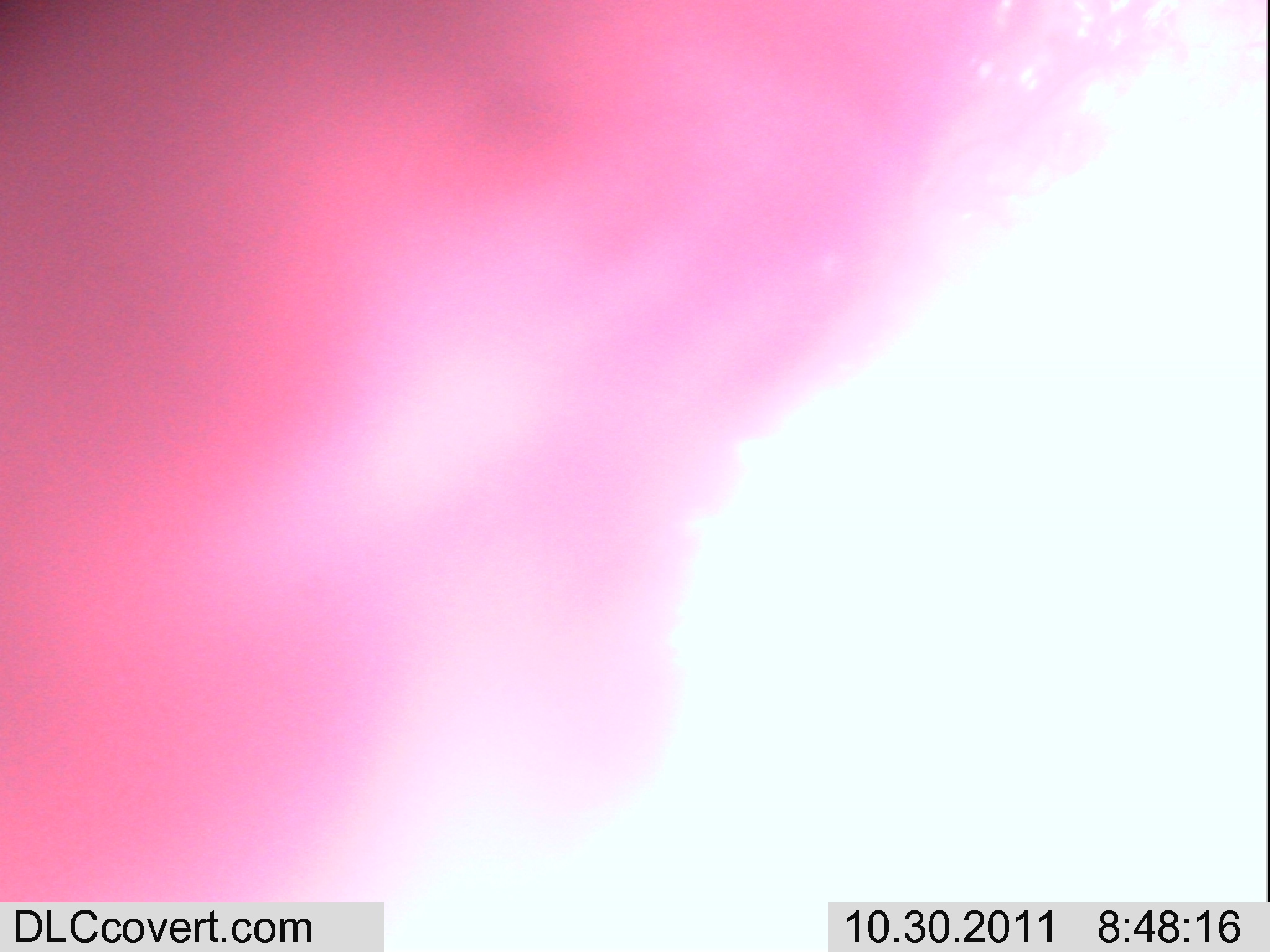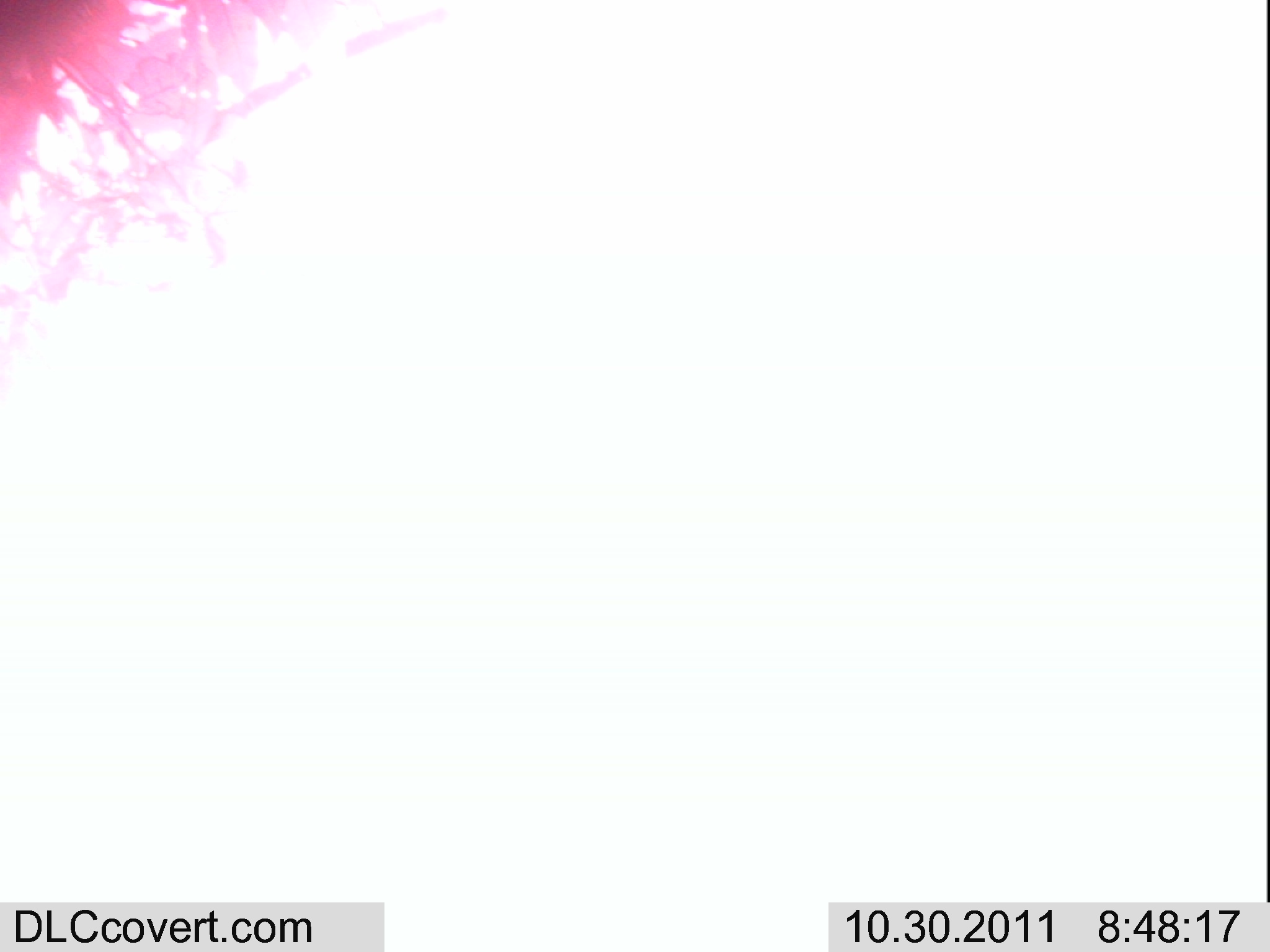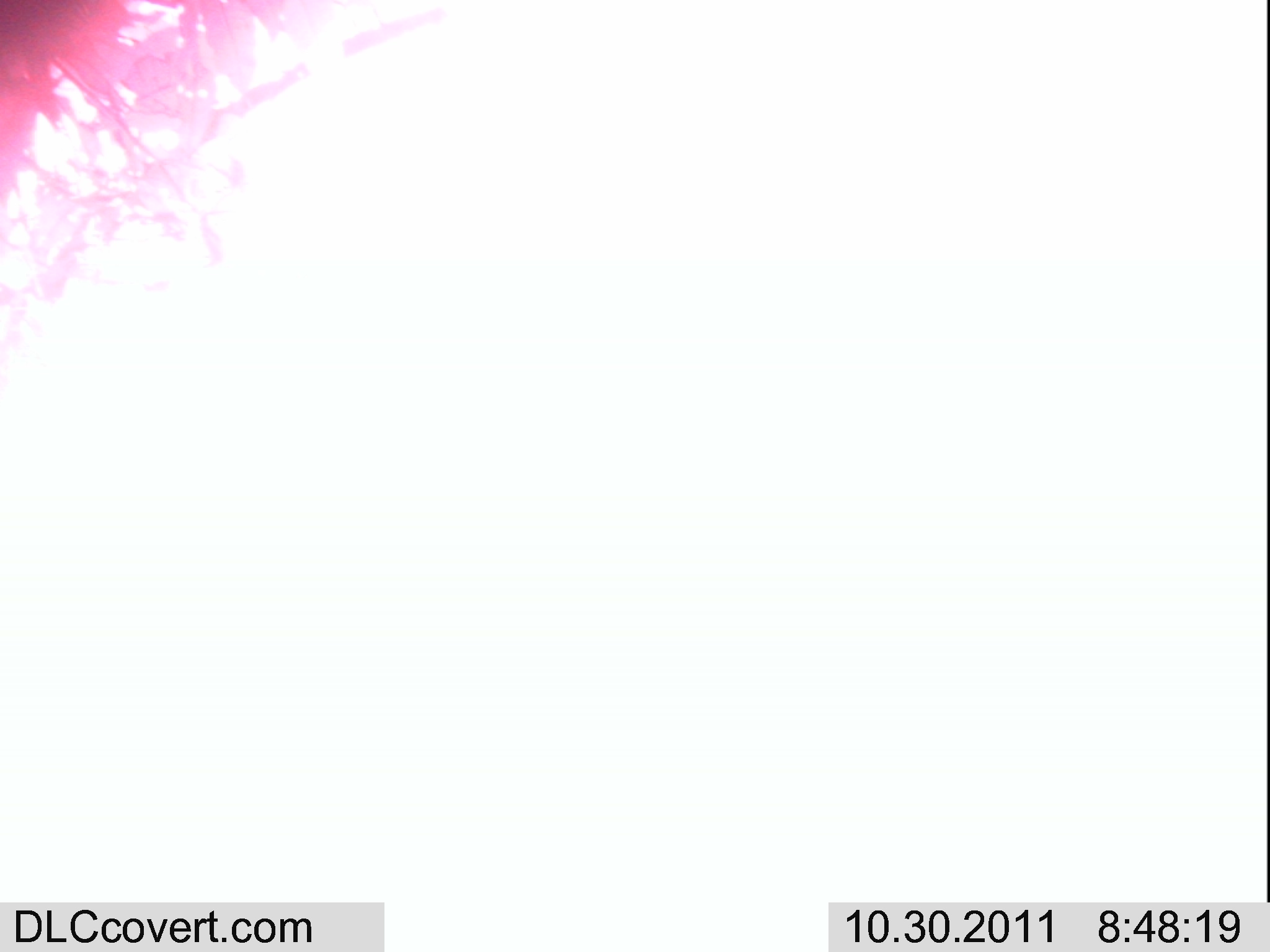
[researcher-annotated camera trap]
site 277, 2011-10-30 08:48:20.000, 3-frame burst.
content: unidentified animal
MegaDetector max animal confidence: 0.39